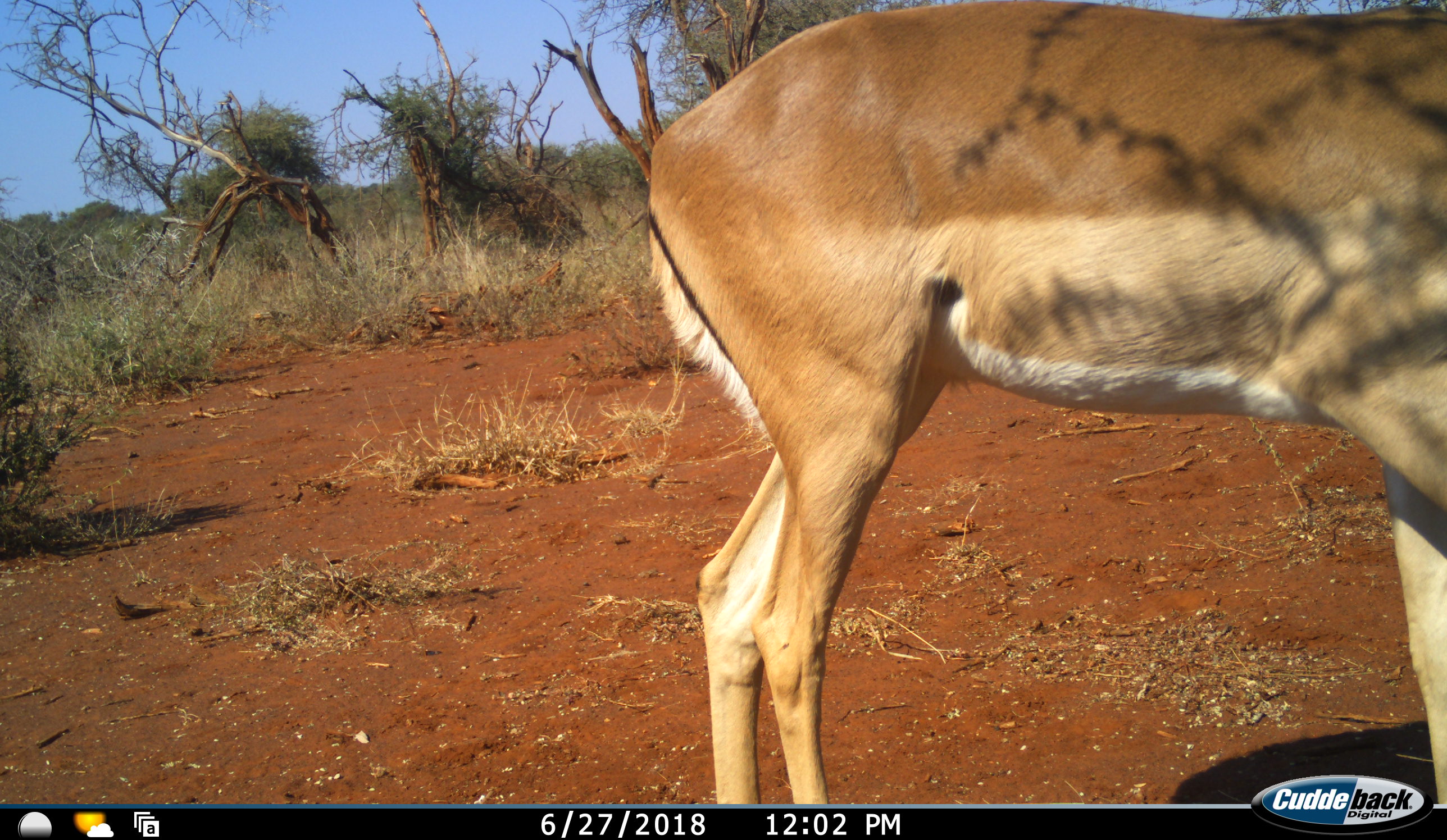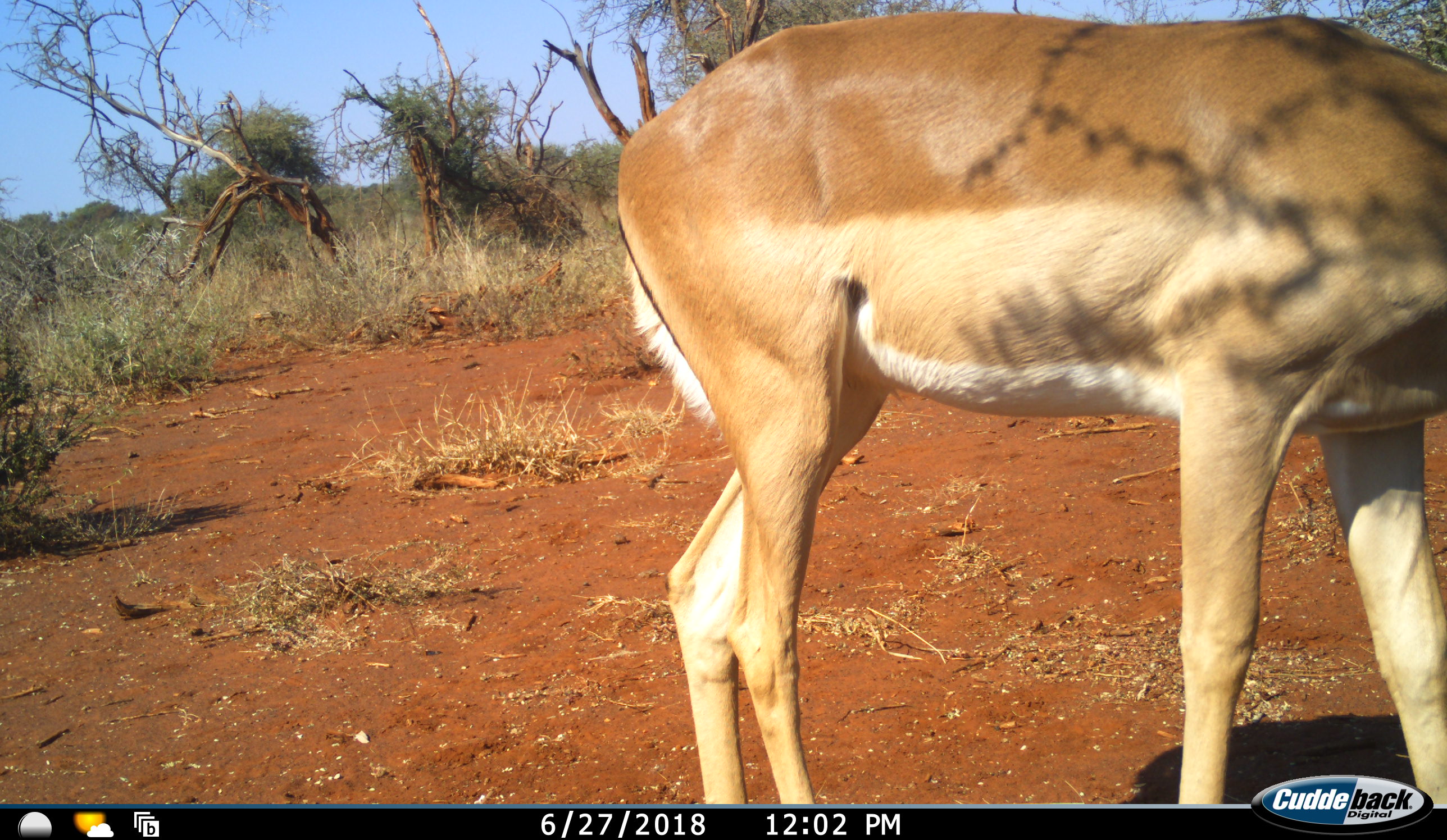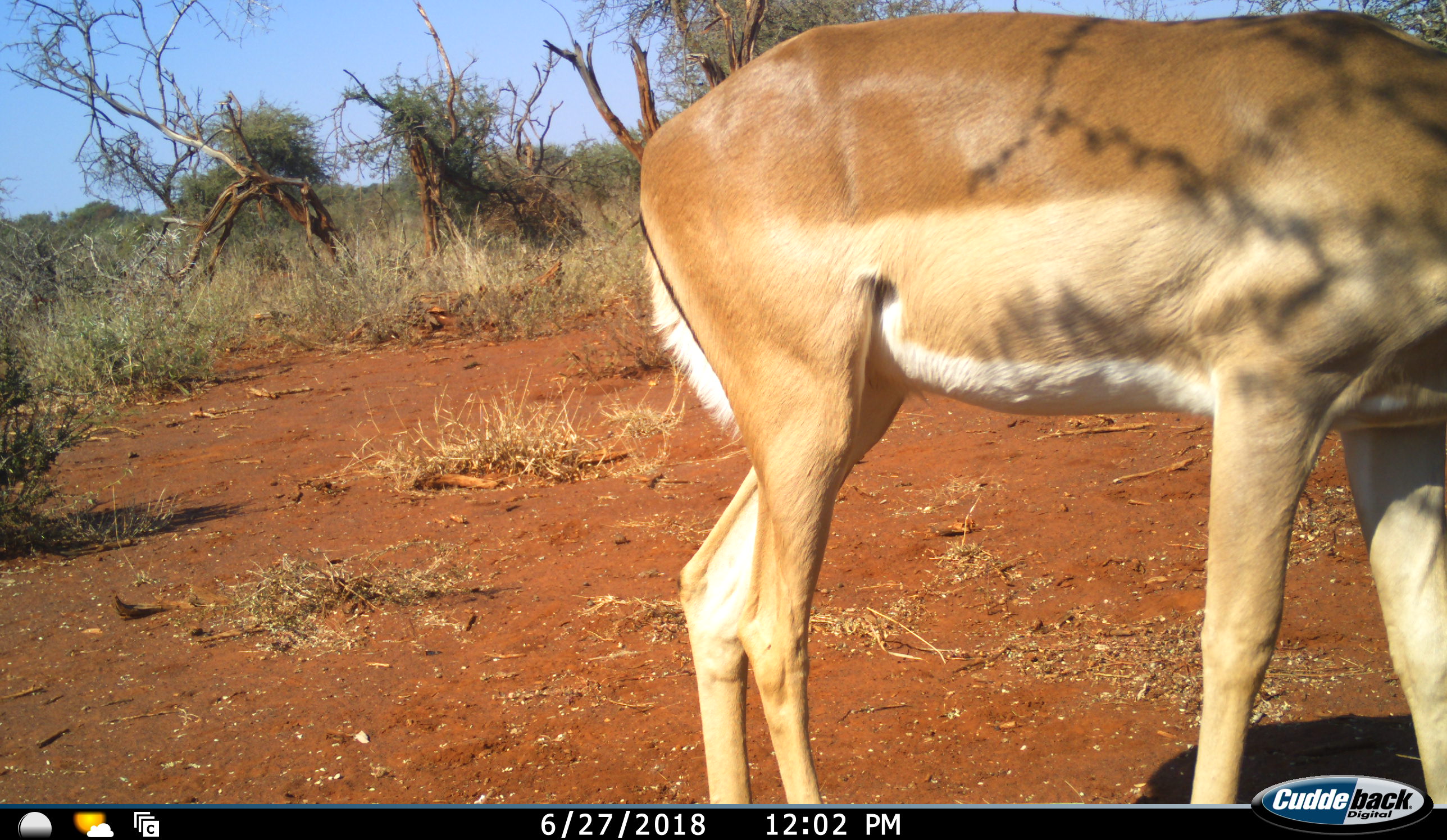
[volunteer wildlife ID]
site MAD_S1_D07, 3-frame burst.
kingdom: Animalia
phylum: Chordata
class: Mammalia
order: Artiodactyla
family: Bovidae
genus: Aepyceros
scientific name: Aepyceros melampus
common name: impala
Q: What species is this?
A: Impala (Aepyceros melampus).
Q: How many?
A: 1.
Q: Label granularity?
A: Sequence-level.